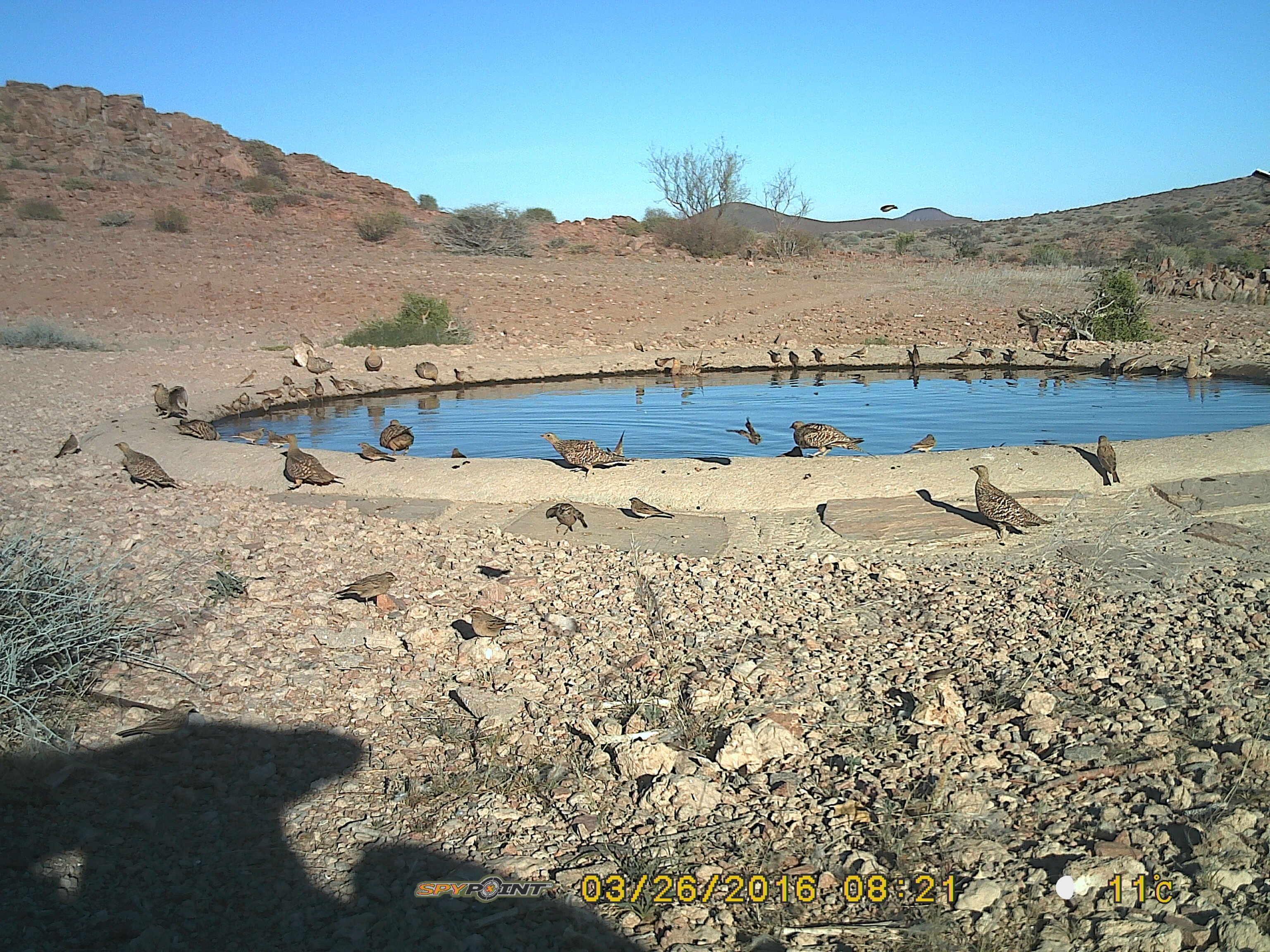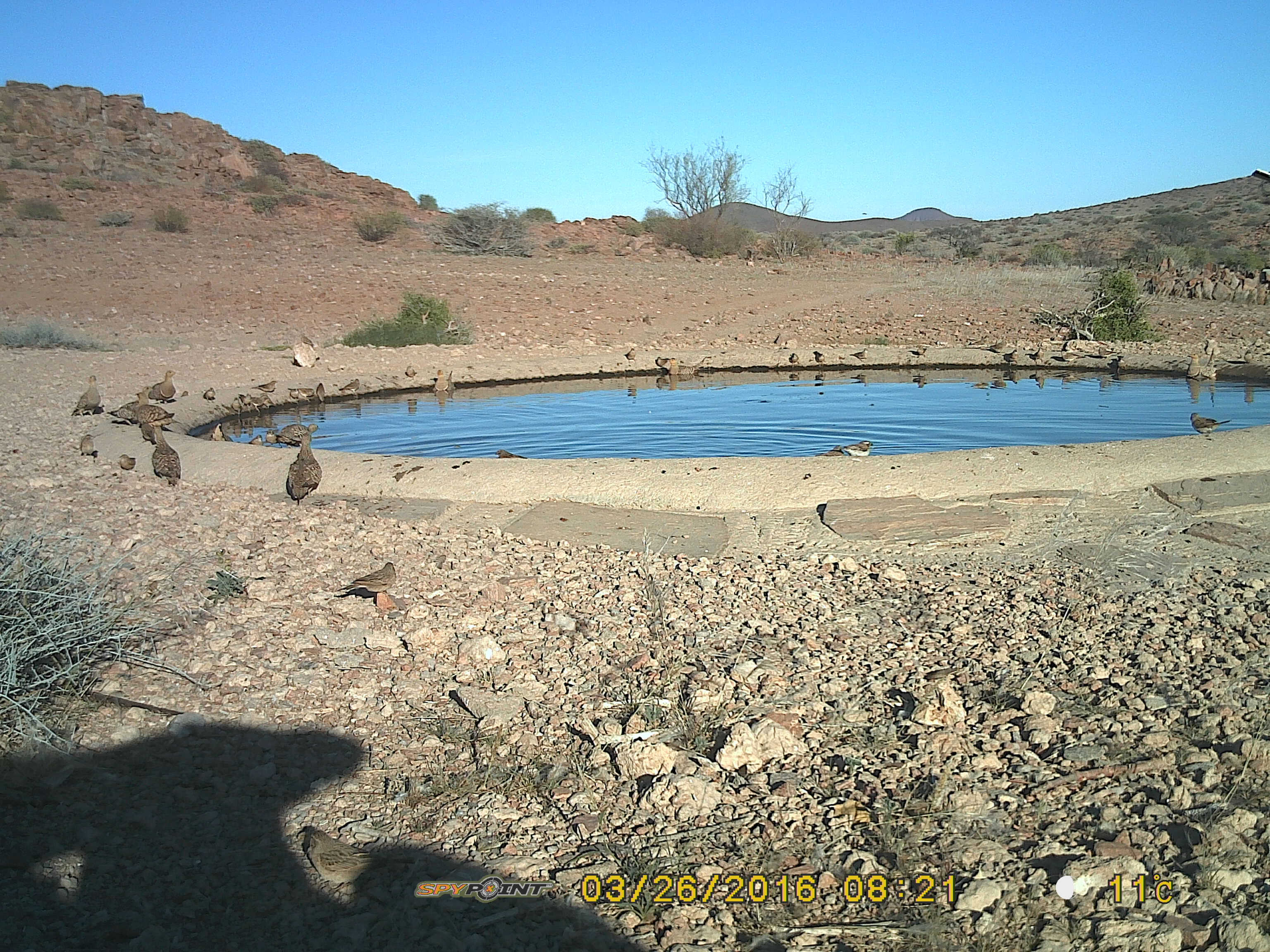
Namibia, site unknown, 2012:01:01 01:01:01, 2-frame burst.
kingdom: Animalia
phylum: Chordata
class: Aves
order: Pterocliformes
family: Pteroclidae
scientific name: Pteroclidae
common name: sandgrouse